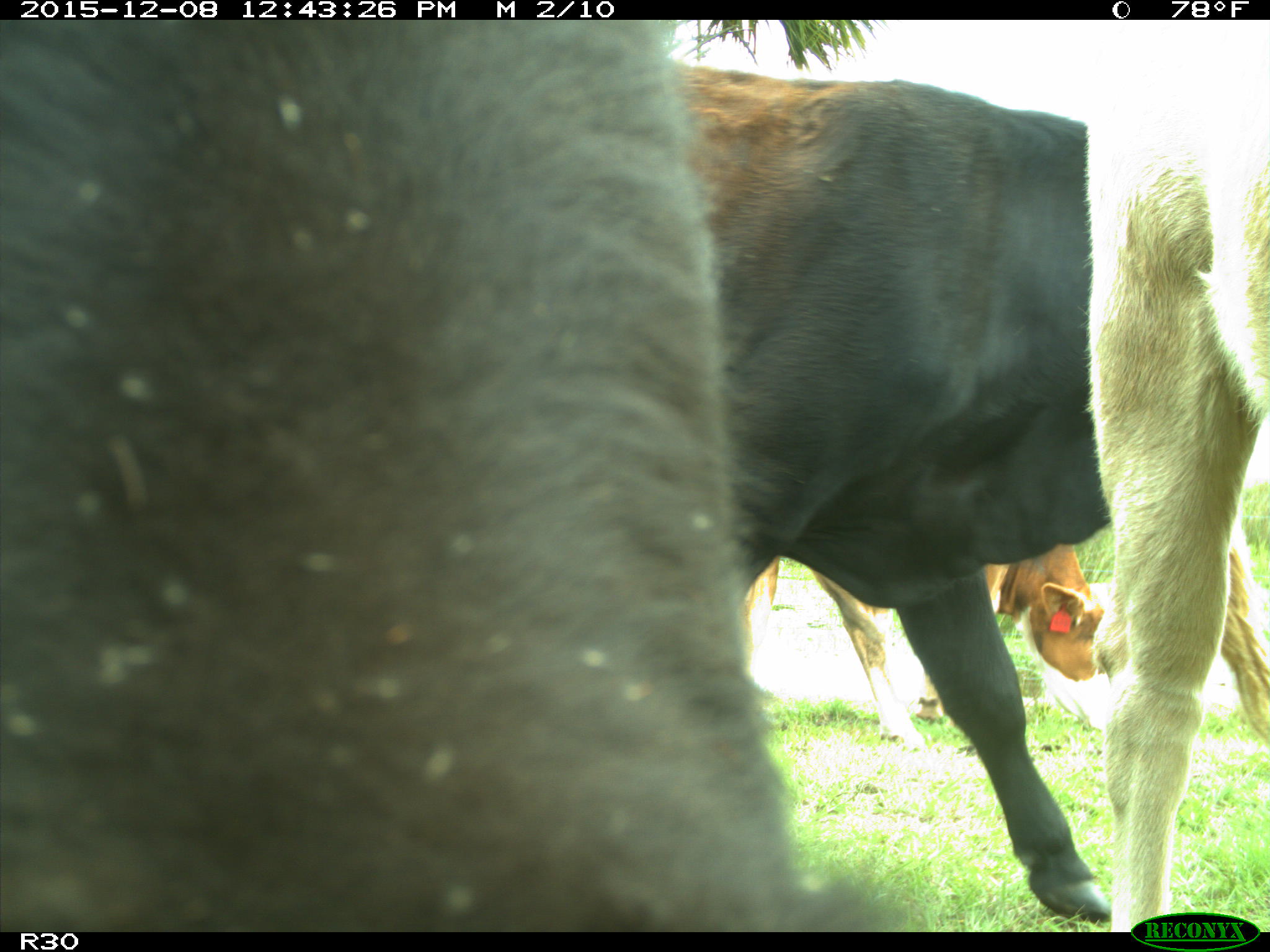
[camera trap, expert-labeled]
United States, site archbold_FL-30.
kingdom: Animalia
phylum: Chordata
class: Mammalia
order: Artiodactyla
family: Bovidae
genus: Bos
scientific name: Bos taurus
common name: domestic cow